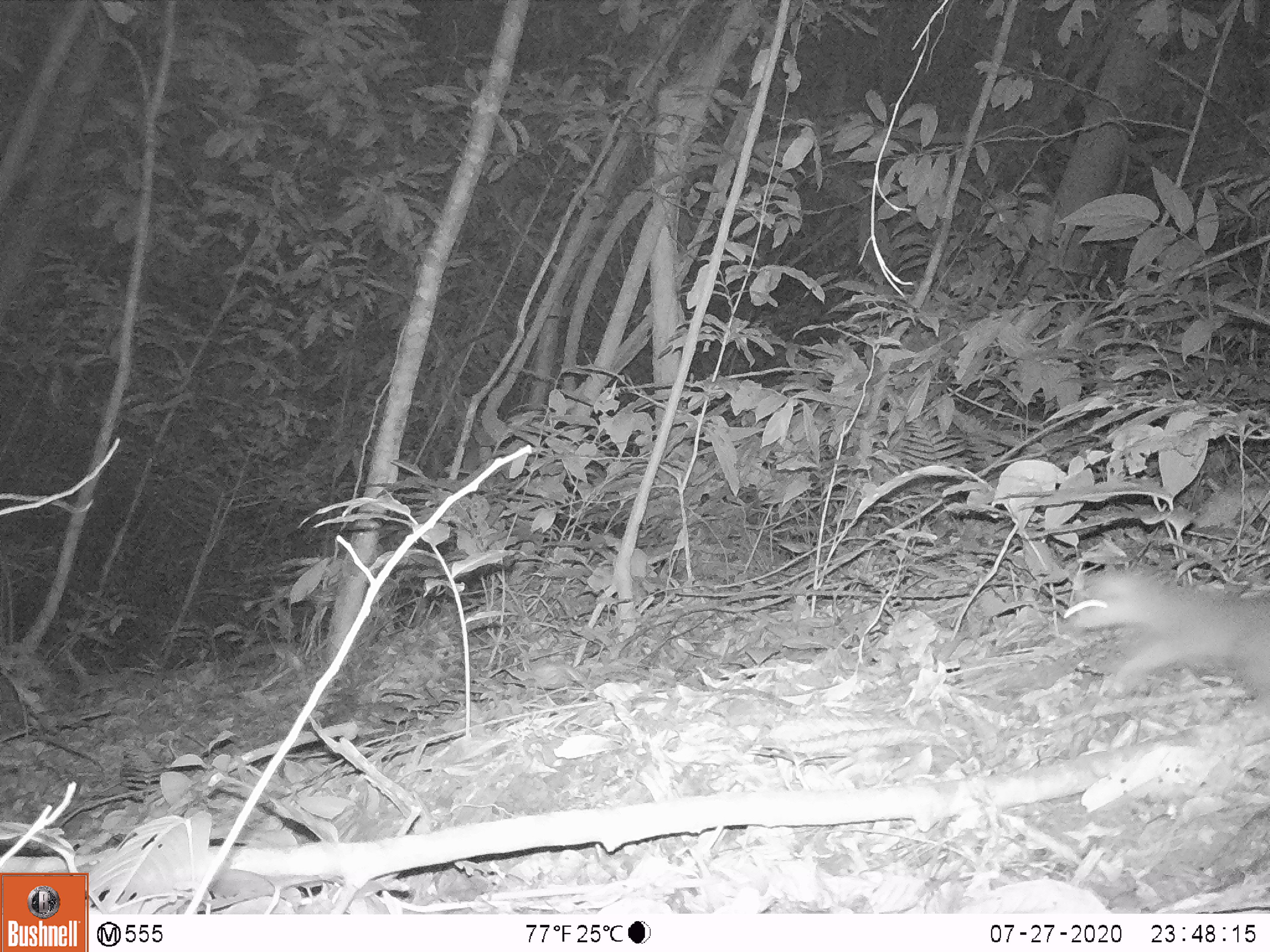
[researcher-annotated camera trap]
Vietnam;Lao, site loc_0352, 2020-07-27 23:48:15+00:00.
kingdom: Animalia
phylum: Chordata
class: Mammalia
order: Carnivora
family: Mustelidae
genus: Melogale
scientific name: Melogale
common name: ferret badger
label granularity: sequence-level